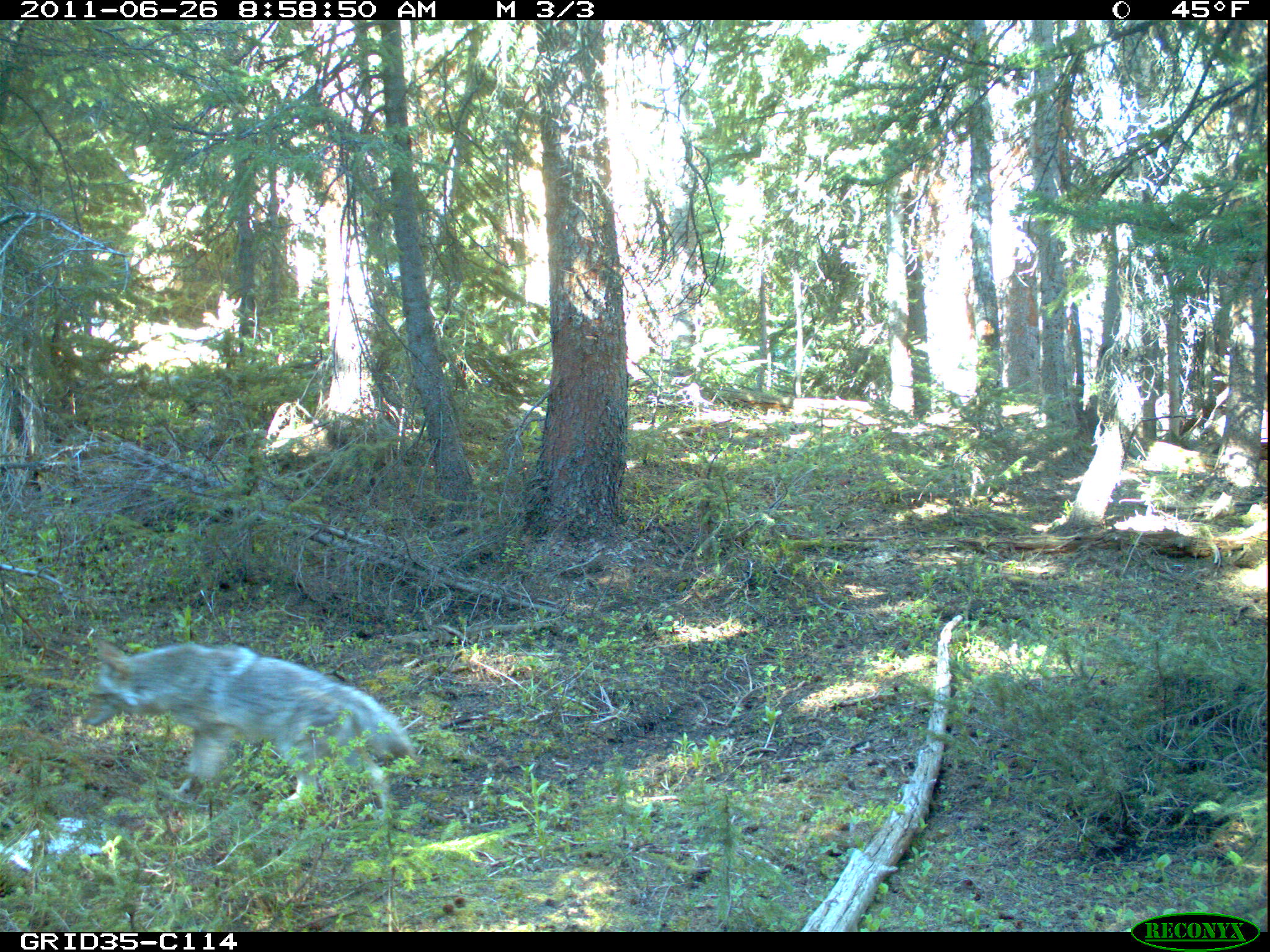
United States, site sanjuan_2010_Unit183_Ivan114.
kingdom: Animalia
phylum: Chordata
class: Mammalia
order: Carnivora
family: Canidae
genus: Canis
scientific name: Canis latrans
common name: coyote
Canis latrans (coyote).